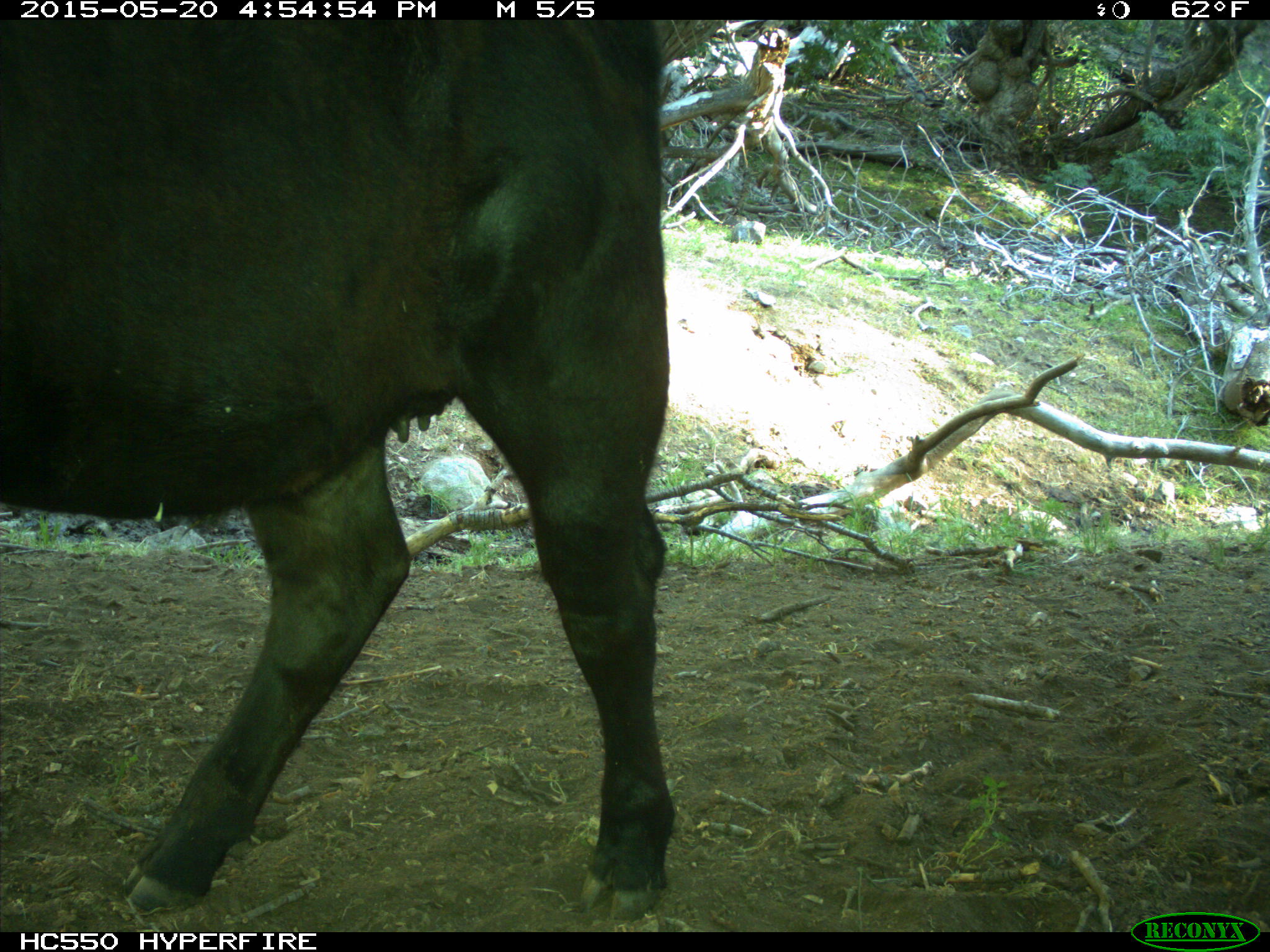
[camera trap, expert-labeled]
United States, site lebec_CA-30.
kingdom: Animalia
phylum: Chordata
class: Mammalia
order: Artiodactyla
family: Bovidae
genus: Bos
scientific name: Bos taurus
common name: domestic cow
Bos taurus (domestic cow).